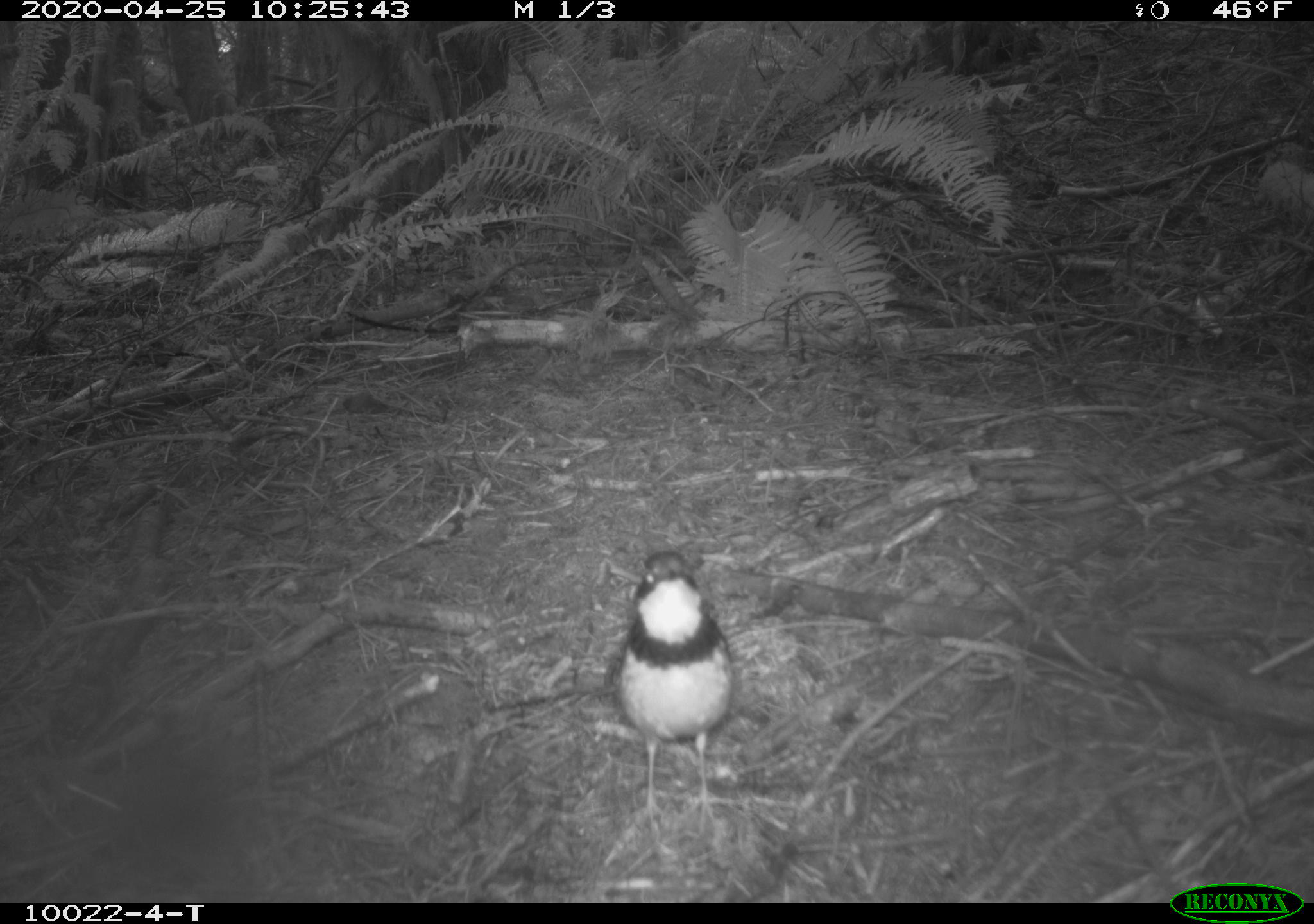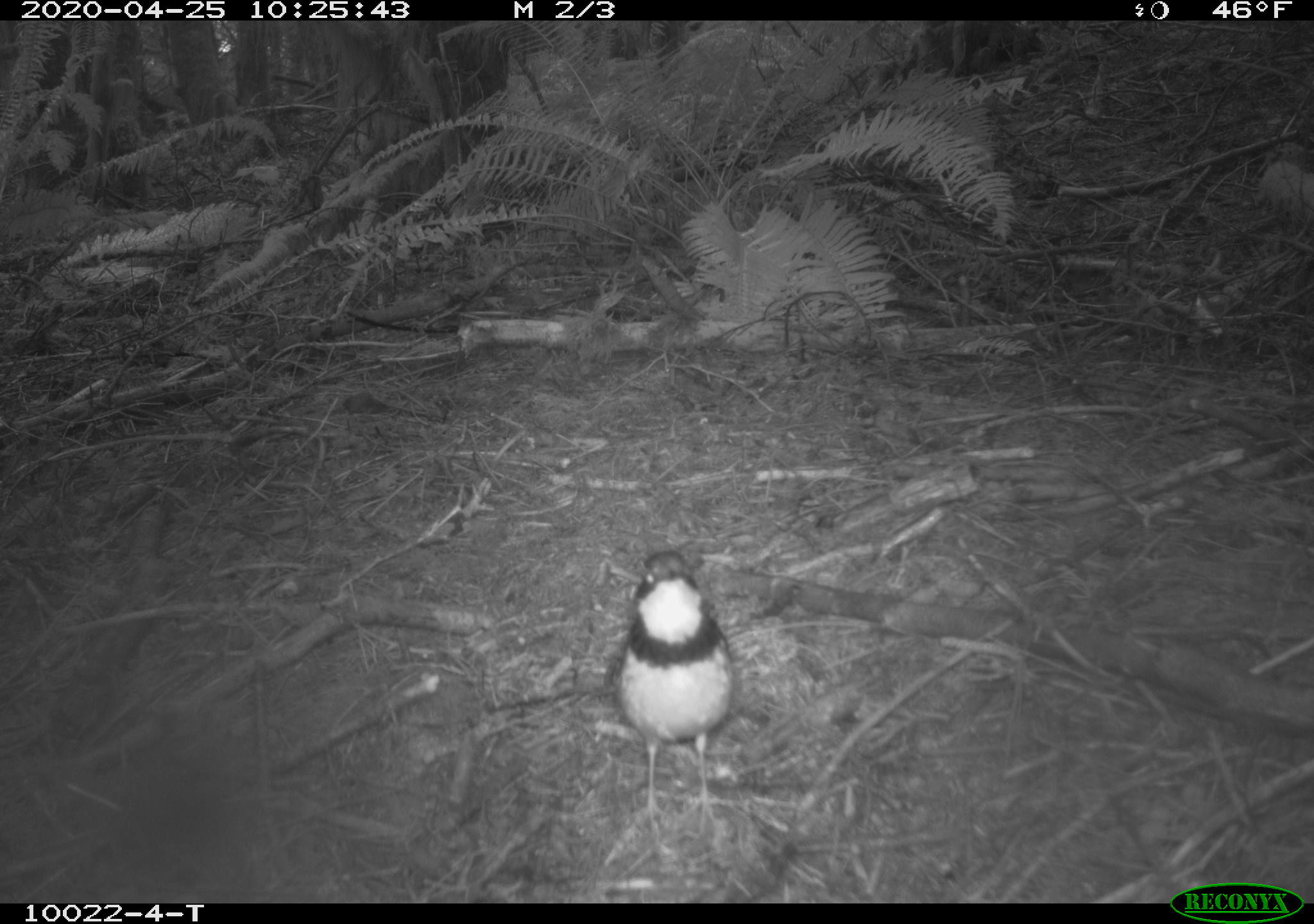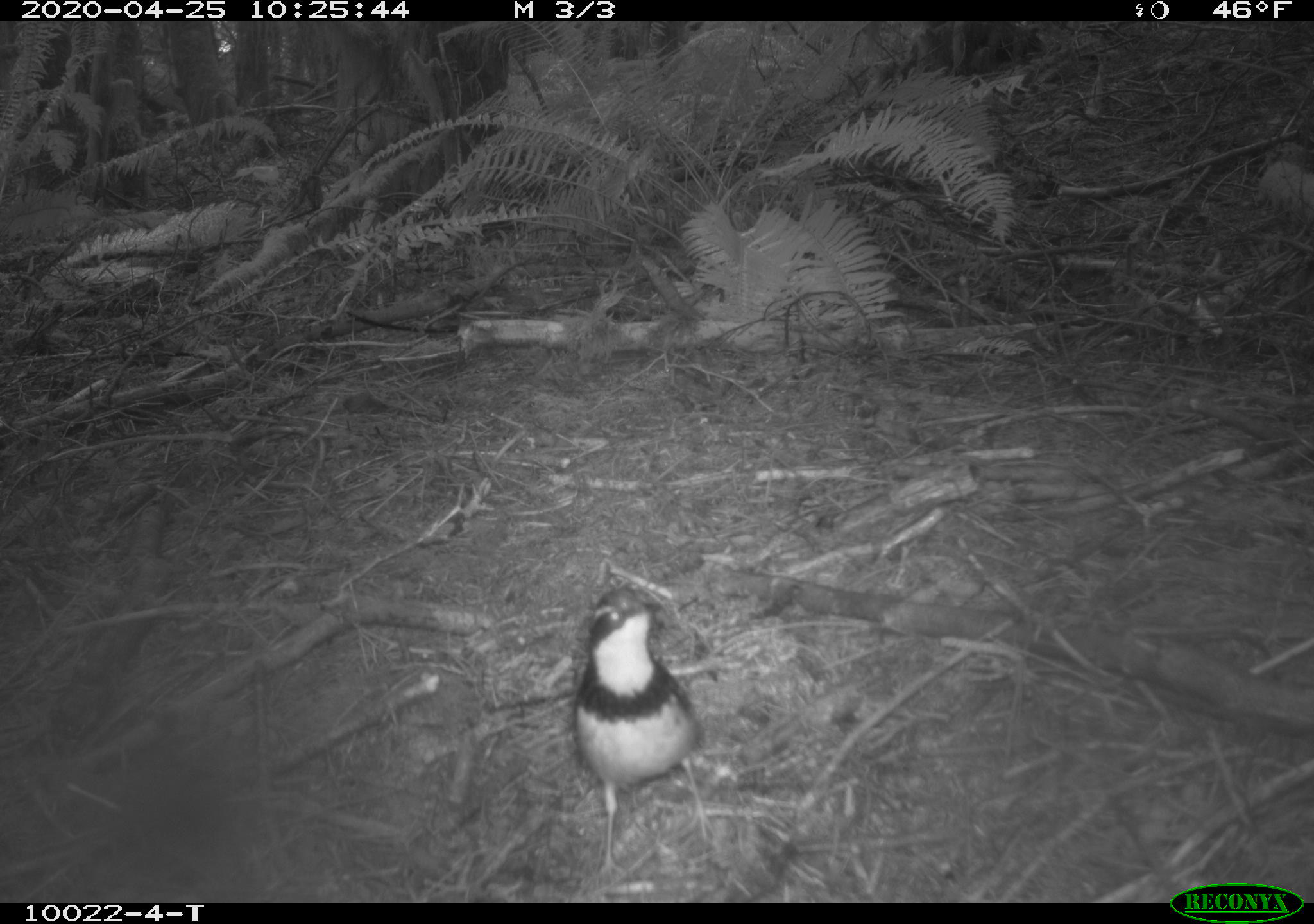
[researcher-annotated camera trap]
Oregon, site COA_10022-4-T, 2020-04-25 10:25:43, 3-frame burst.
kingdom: Animalia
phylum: Chordata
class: Aves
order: Passeriformes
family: Turdidae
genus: Ixoreus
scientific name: Ixoreus naevius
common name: varied thrush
Varied thrush (Ixoreus naevius).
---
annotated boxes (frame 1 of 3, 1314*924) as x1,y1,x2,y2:
varied thrush: 615,544,740,807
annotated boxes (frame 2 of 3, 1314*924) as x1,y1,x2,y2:
varied thrush: 610,537,738,815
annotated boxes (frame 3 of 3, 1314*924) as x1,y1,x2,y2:
varied thrush: 567,572,709,879